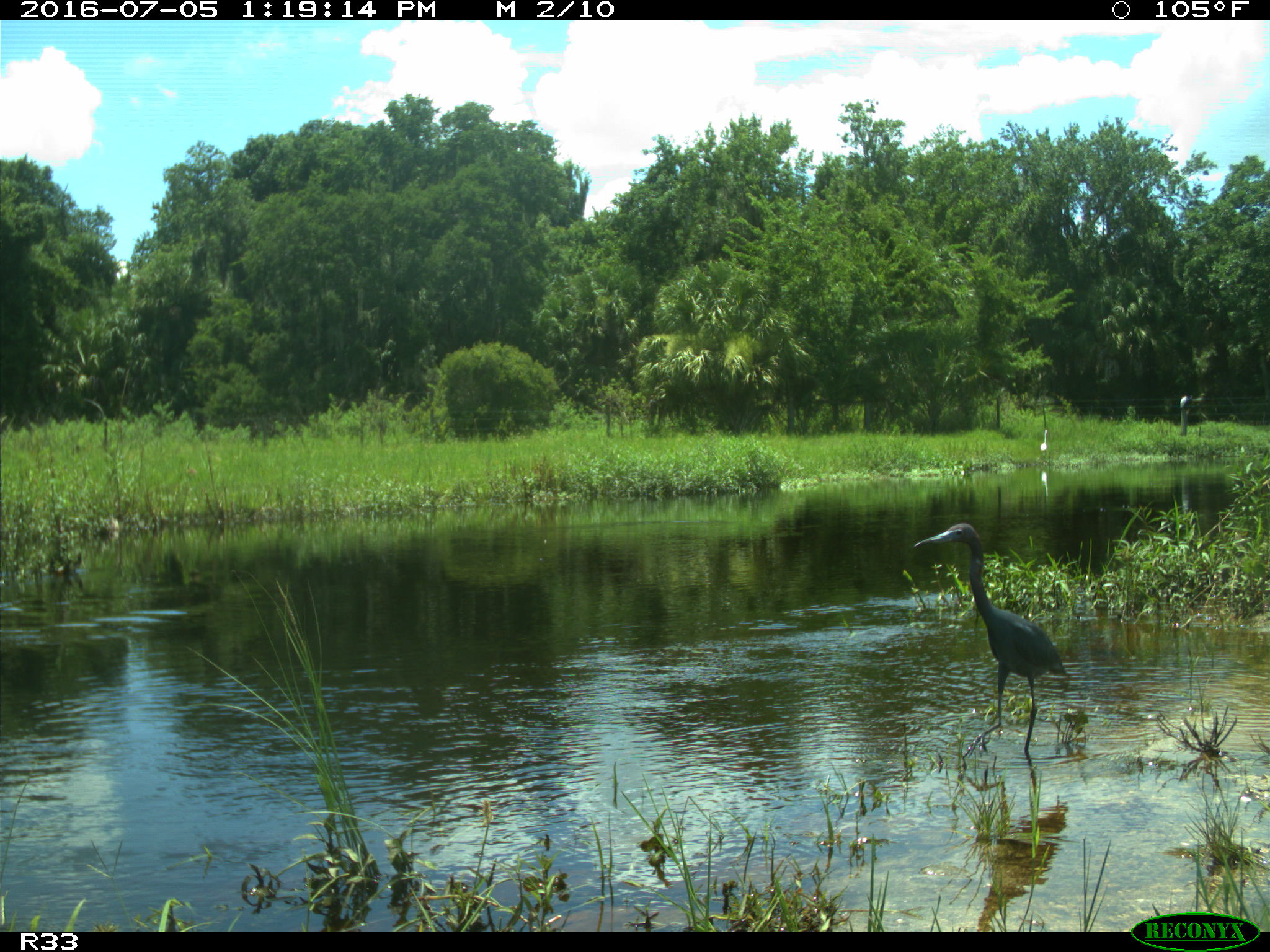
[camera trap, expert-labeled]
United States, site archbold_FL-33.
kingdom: Animalia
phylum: Chordata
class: Aves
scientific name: Aves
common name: birds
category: unidentified bird